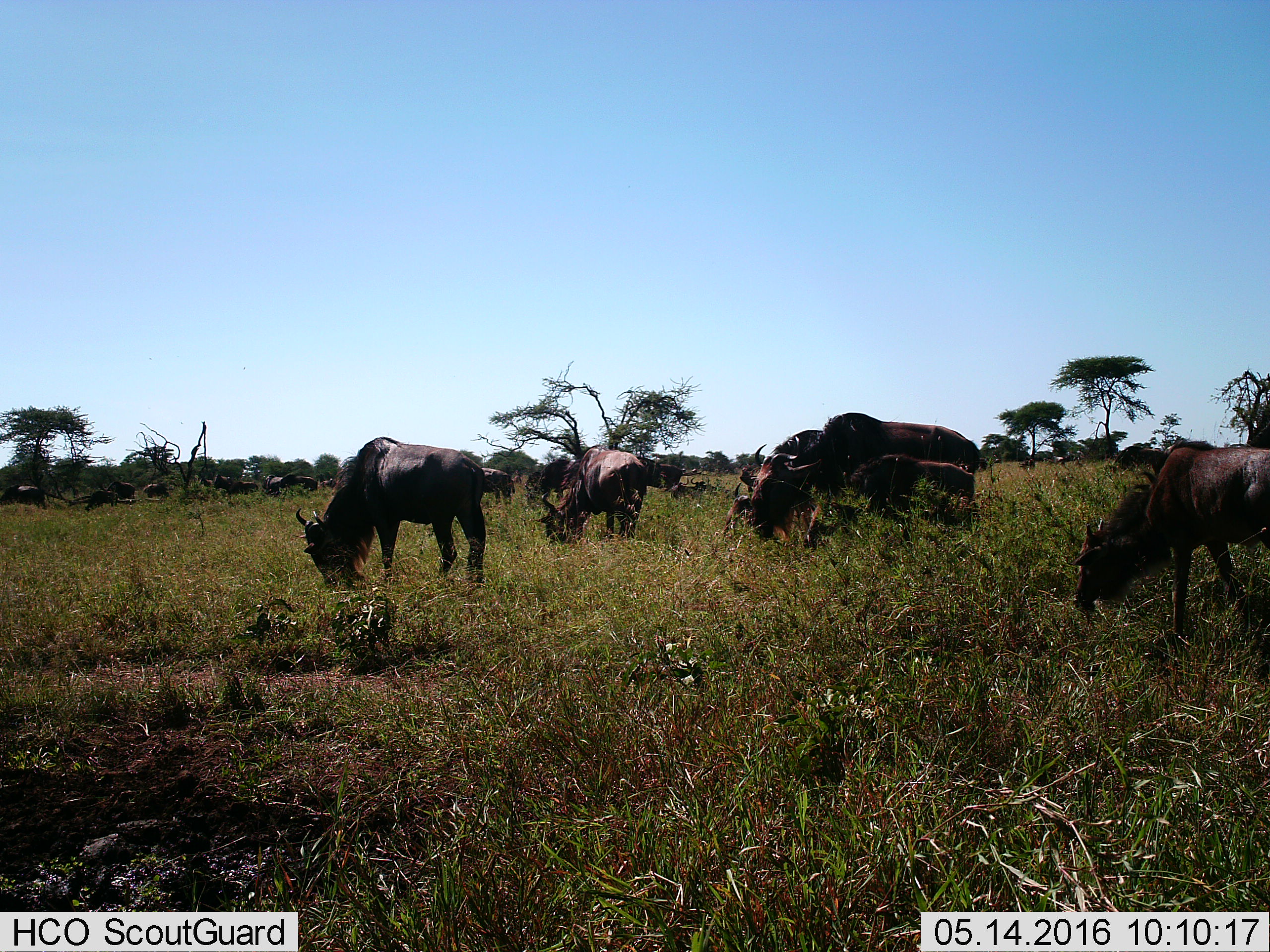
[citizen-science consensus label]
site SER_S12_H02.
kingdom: Animalia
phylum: Chordata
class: Mammalia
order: Artiodactyla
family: Bovidae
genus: Connochaetes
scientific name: Connochaetes taurinus taurinus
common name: blue wildebeest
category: wildebeestblue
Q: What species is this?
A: Wildebeestblue (blue wildebeest) (Connochaetes taurinus taurinus).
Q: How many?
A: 11-50.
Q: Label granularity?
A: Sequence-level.